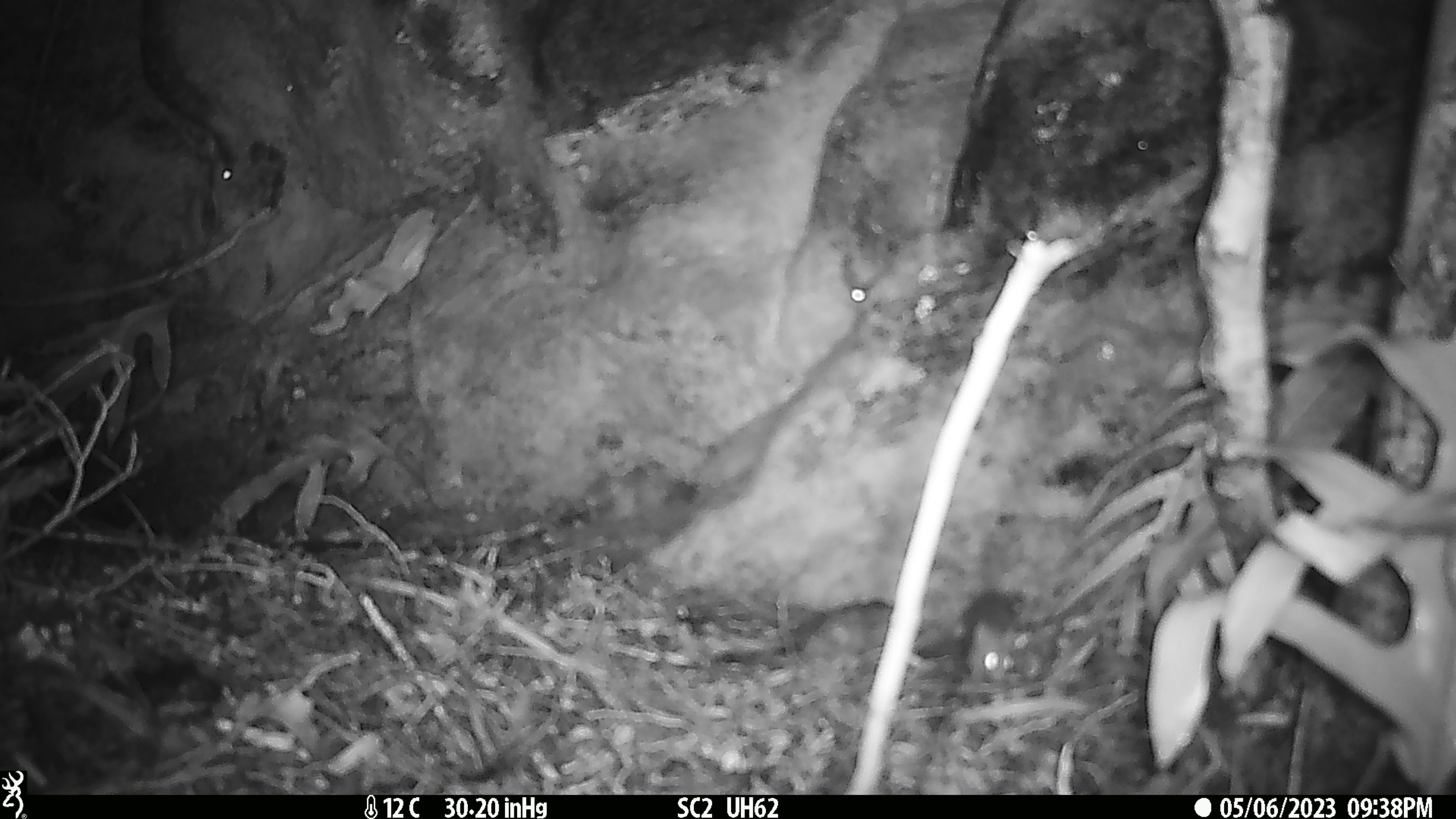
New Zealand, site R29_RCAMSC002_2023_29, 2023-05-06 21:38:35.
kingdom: Animalia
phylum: Chordata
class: Mammalia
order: Rodentia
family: Muridae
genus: Mus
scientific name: Mus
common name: mouse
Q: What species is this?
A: Mouse (Mus).